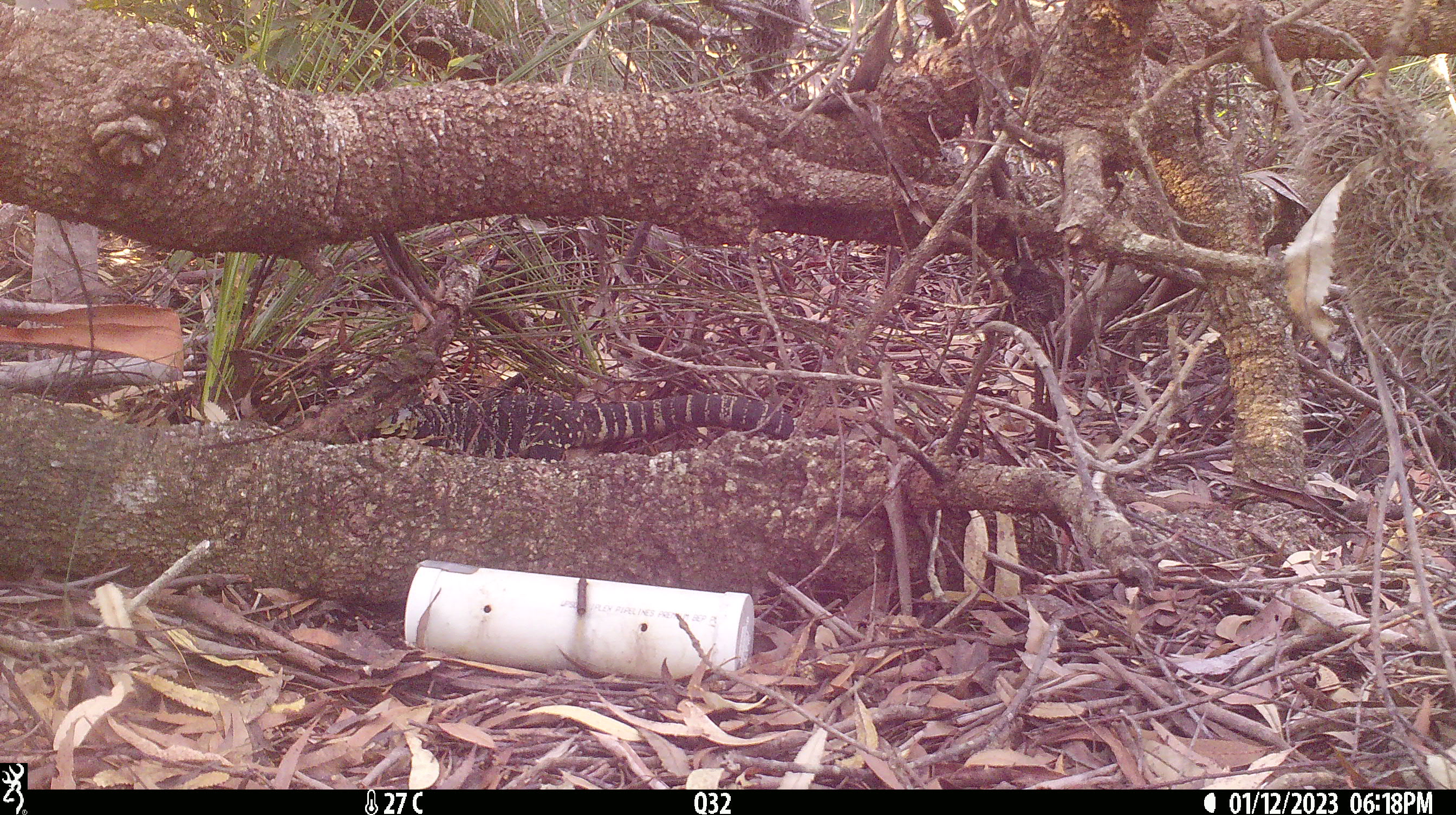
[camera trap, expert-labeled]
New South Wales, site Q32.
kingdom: Animalia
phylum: Chordata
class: Reptilia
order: Squamata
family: Varanidae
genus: Varanus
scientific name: Varanus varius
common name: lace monitor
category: goanna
Goanna (lace monitor) (Varanus varius).